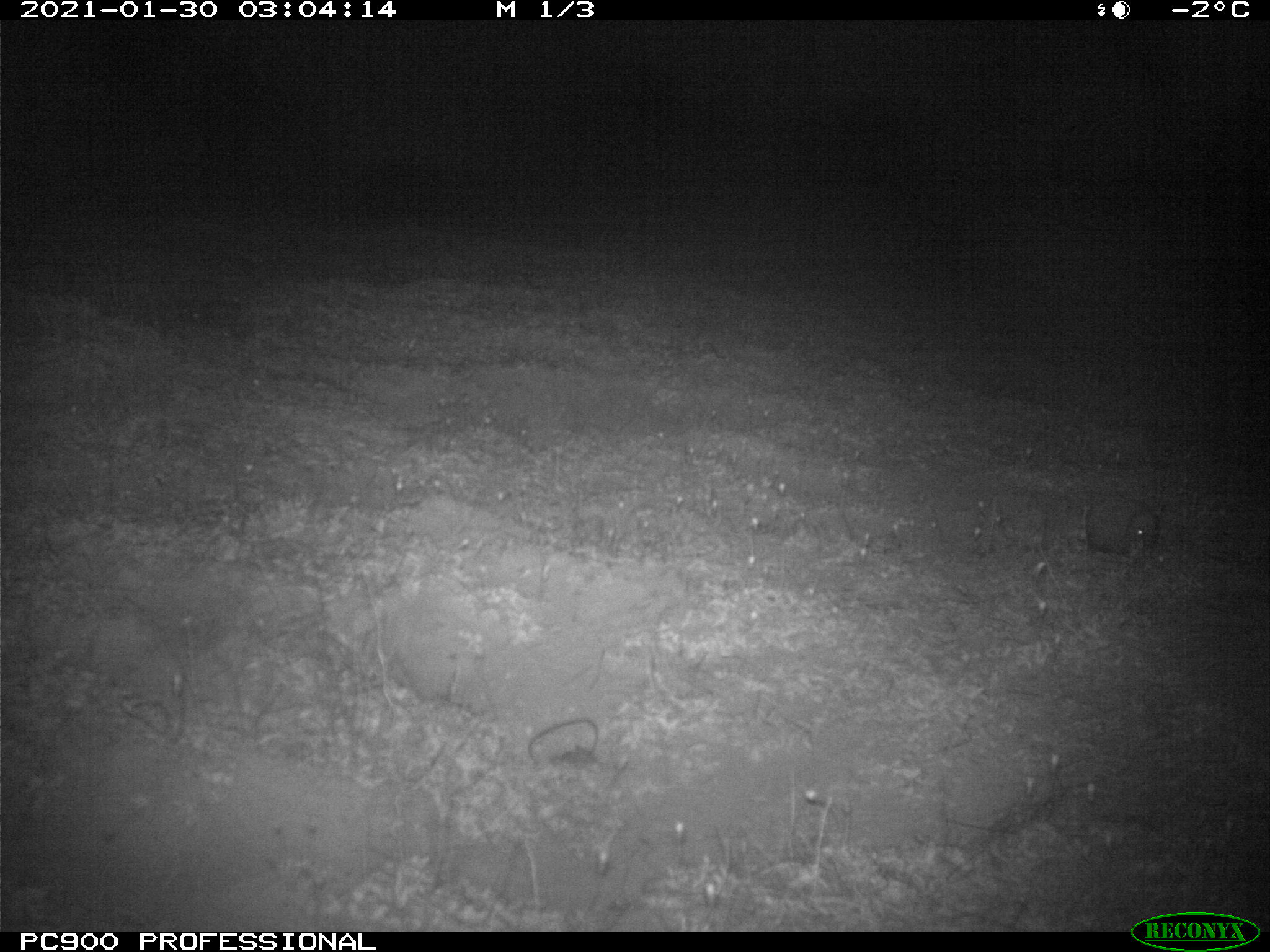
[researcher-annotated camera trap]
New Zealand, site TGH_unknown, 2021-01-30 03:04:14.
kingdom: Animalia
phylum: Chordata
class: Mammalia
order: Eulipotyphla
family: Erinaceidae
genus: Erinaceus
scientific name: Erinaceus europaeus europaeus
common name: european hedgehog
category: hedgehog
Hedgehog (european hedgehog) (Erinaceus europaeus europaeus).